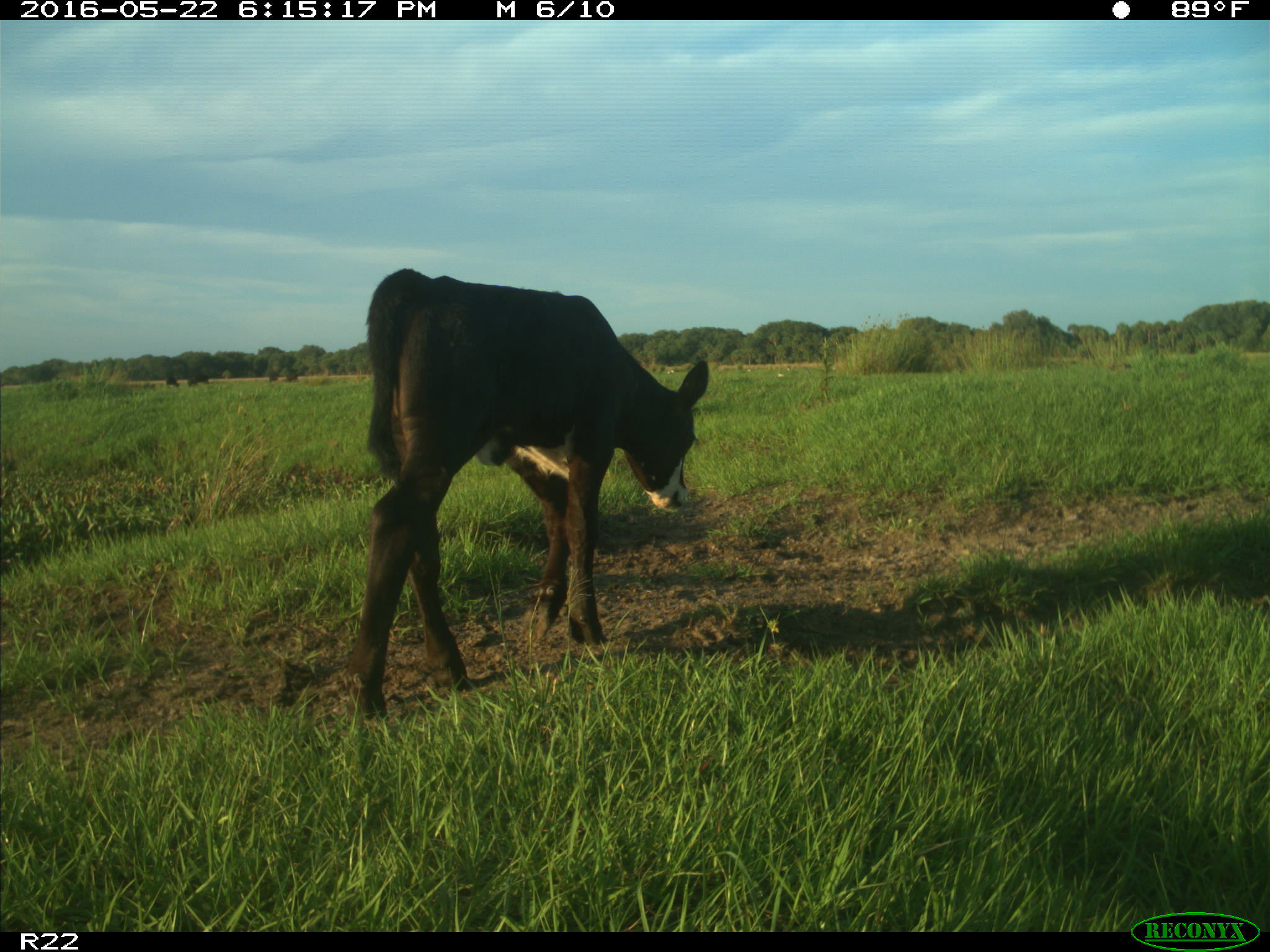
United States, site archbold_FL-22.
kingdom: Animalia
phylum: Chordata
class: Mammalia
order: Artiodactyla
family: Bovidae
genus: Bos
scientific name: Bos taurus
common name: domestic cow